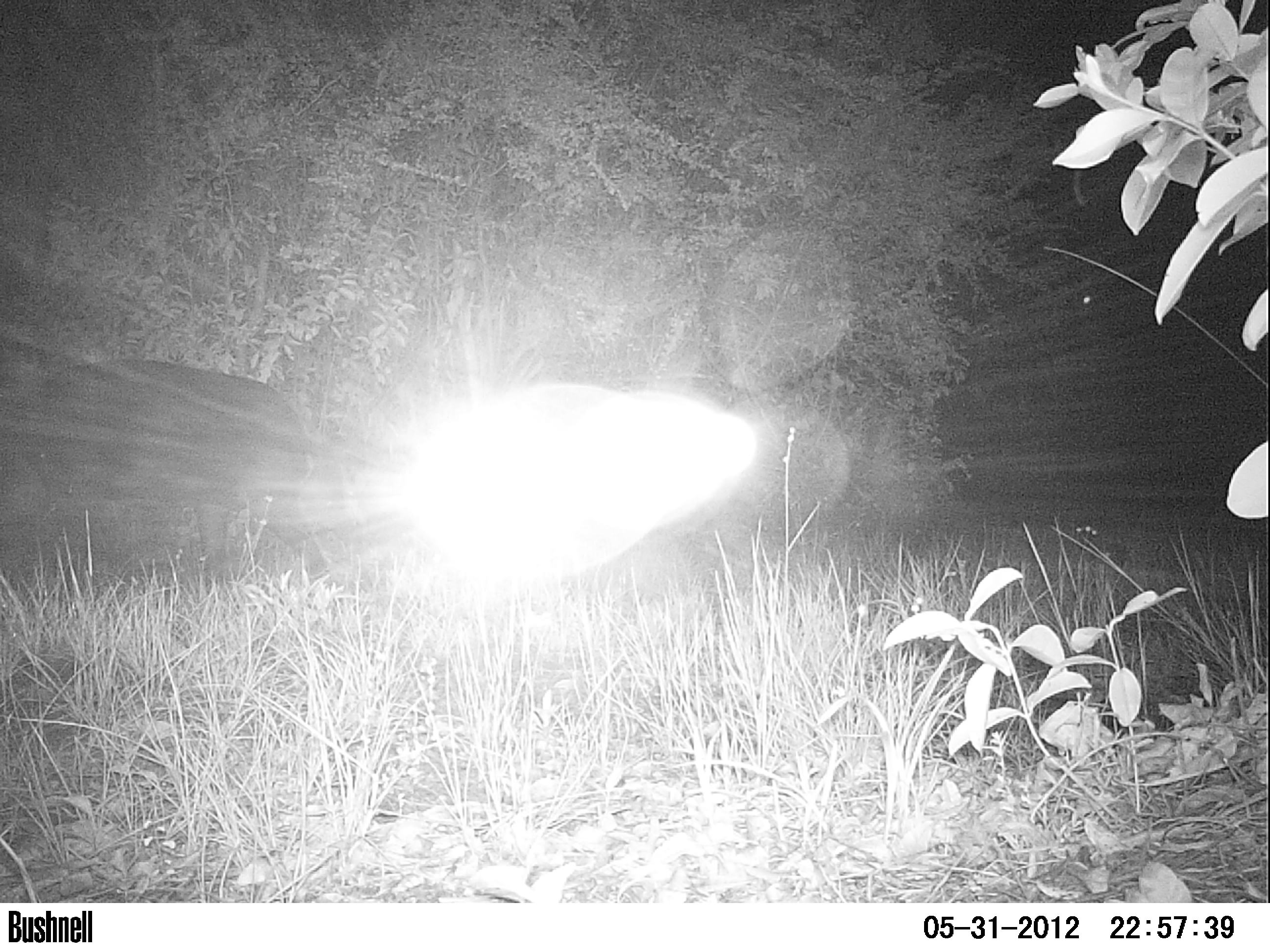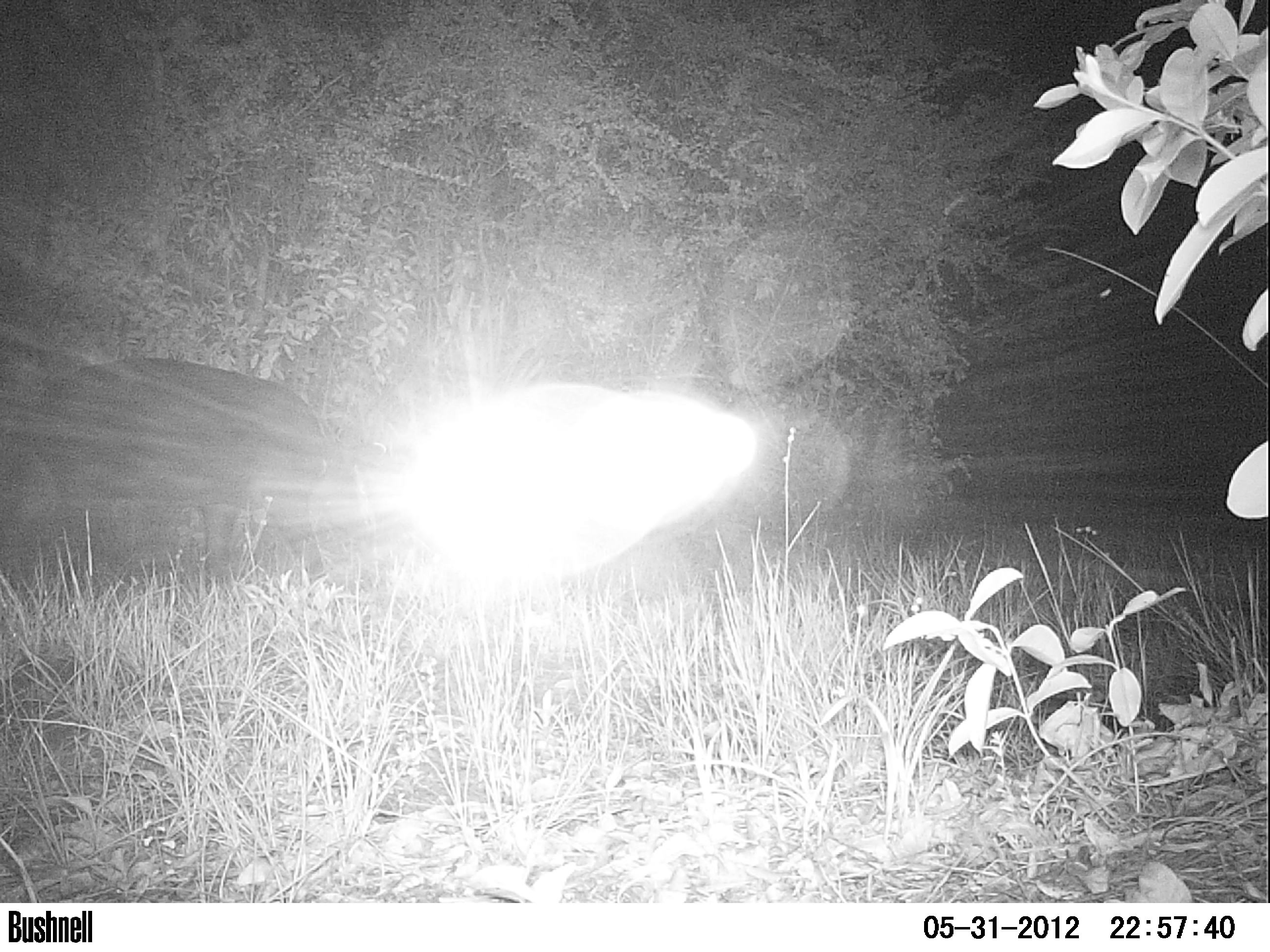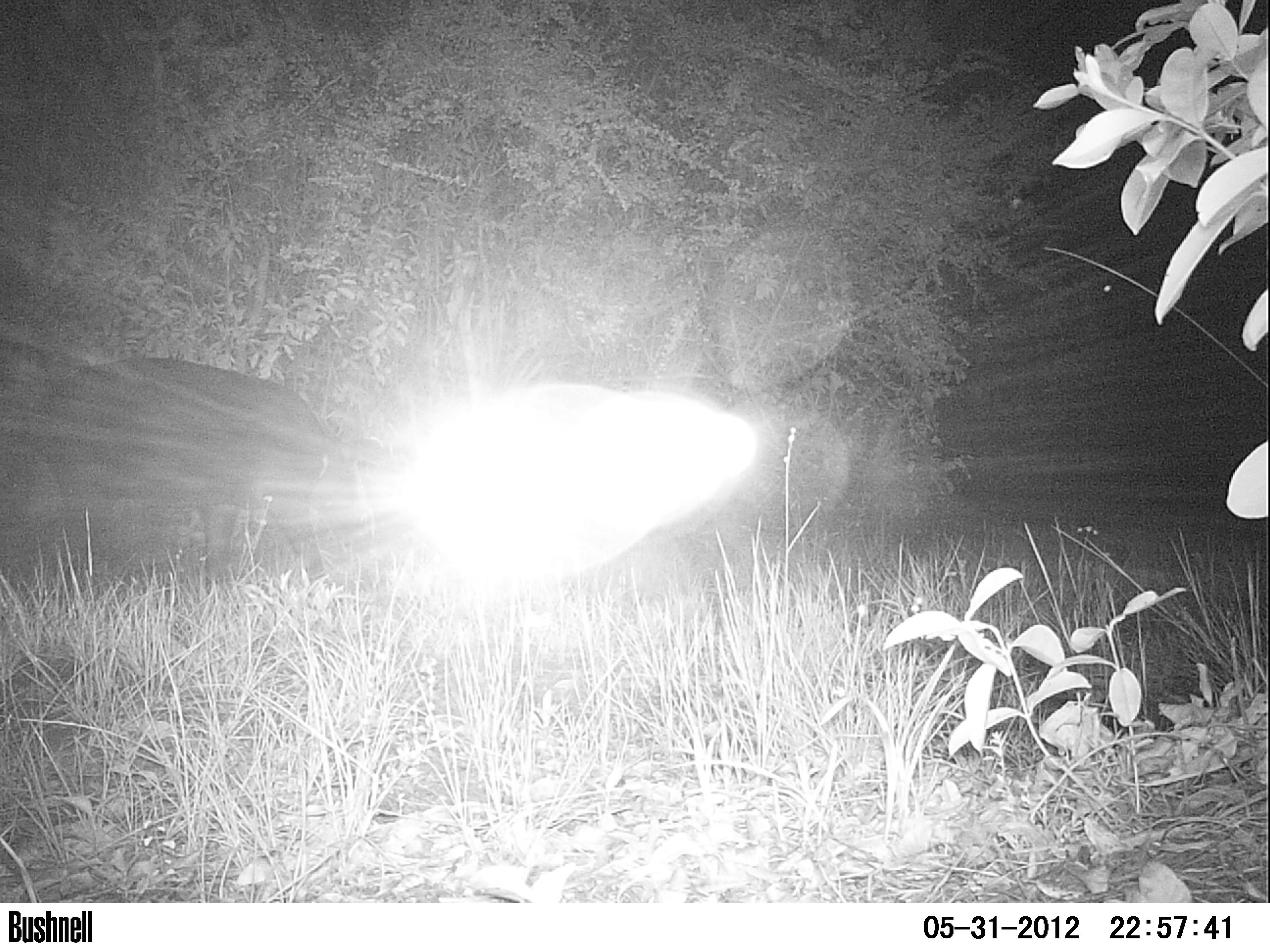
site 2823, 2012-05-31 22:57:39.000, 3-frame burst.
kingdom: Animalia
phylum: Chordata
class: Mammalia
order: Perissodactyla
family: Tapiridae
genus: Tapirus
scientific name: Tapirus bairdii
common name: baird's tapir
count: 1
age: adult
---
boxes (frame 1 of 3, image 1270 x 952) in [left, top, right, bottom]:
tapirus bairdii: [1, 356, 340, 601]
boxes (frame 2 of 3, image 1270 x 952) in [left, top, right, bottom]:
tapirus bairdii: [29, 355, 388, 596]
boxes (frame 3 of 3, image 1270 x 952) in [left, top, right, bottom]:
tapirus bairdii: [26, 339, 380, 602]